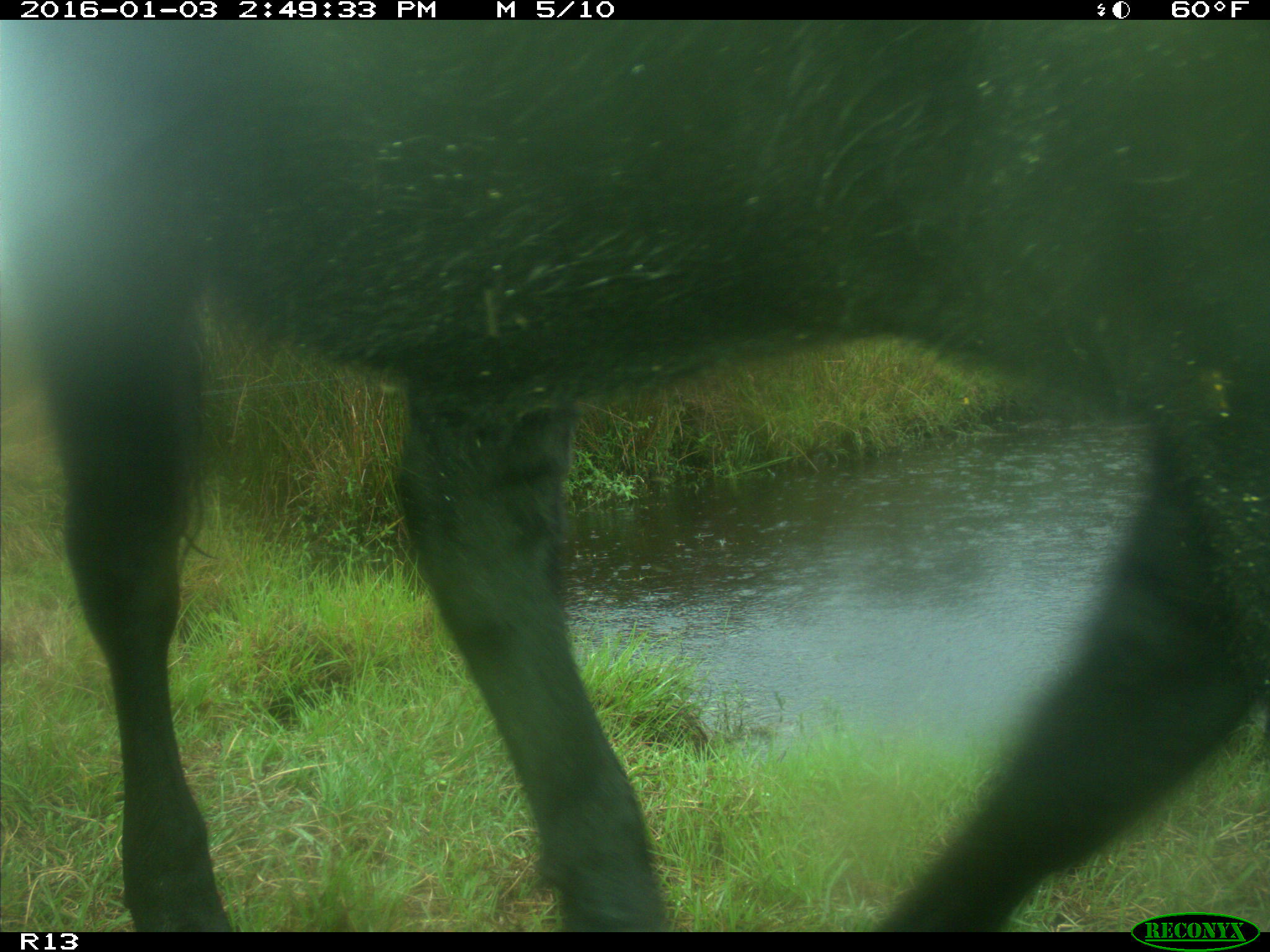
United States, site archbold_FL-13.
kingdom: Animalia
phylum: Chordata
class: Mammalia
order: Artiodactyla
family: Bovidae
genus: Bos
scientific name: Bos taurus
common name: domestic cow